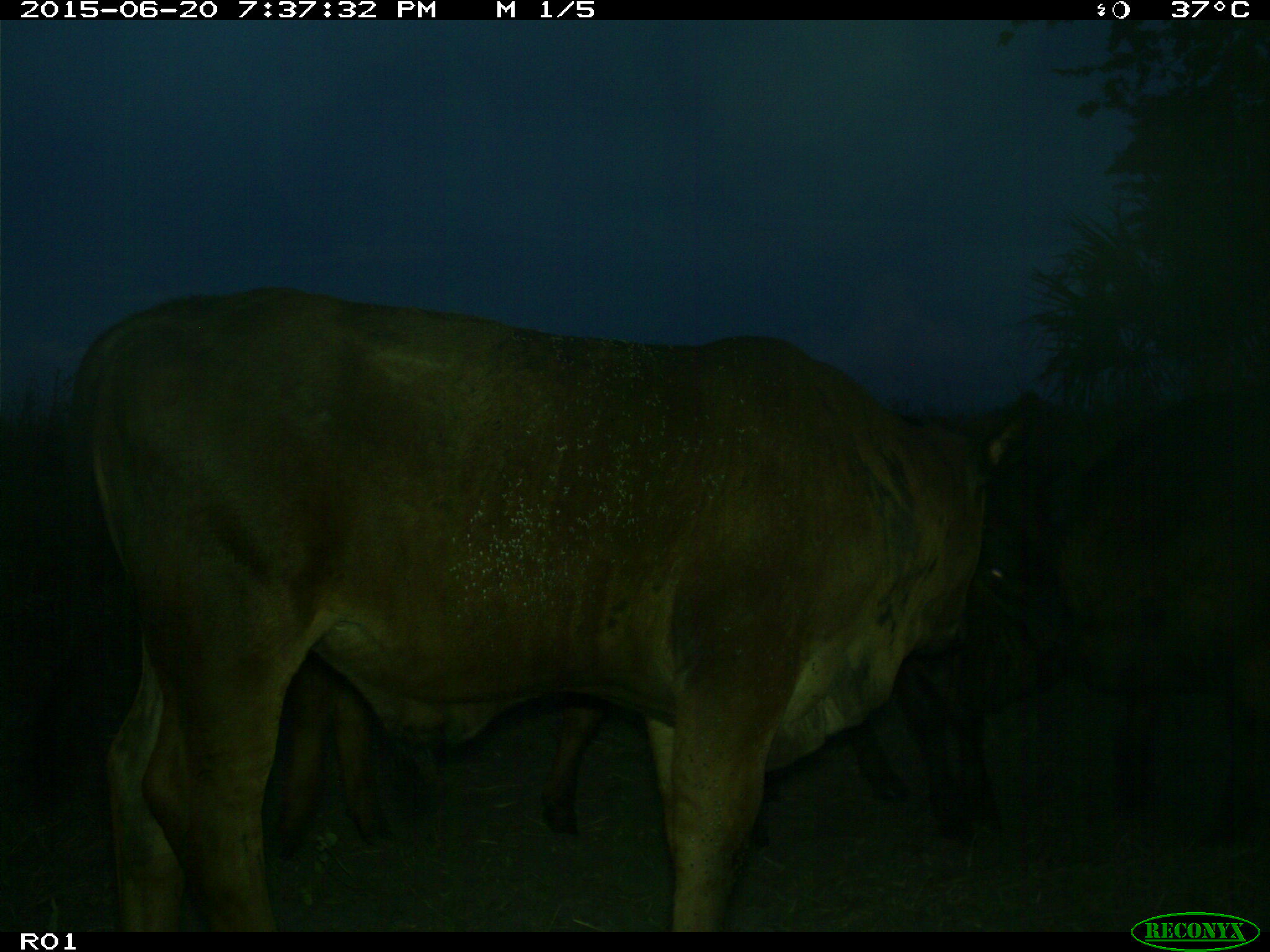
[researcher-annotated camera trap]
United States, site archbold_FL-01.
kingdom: Animalia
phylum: Chordata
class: Mammalia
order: Artiodactyla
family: Bovidae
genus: Bos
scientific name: Bos taurus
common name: domestic cow